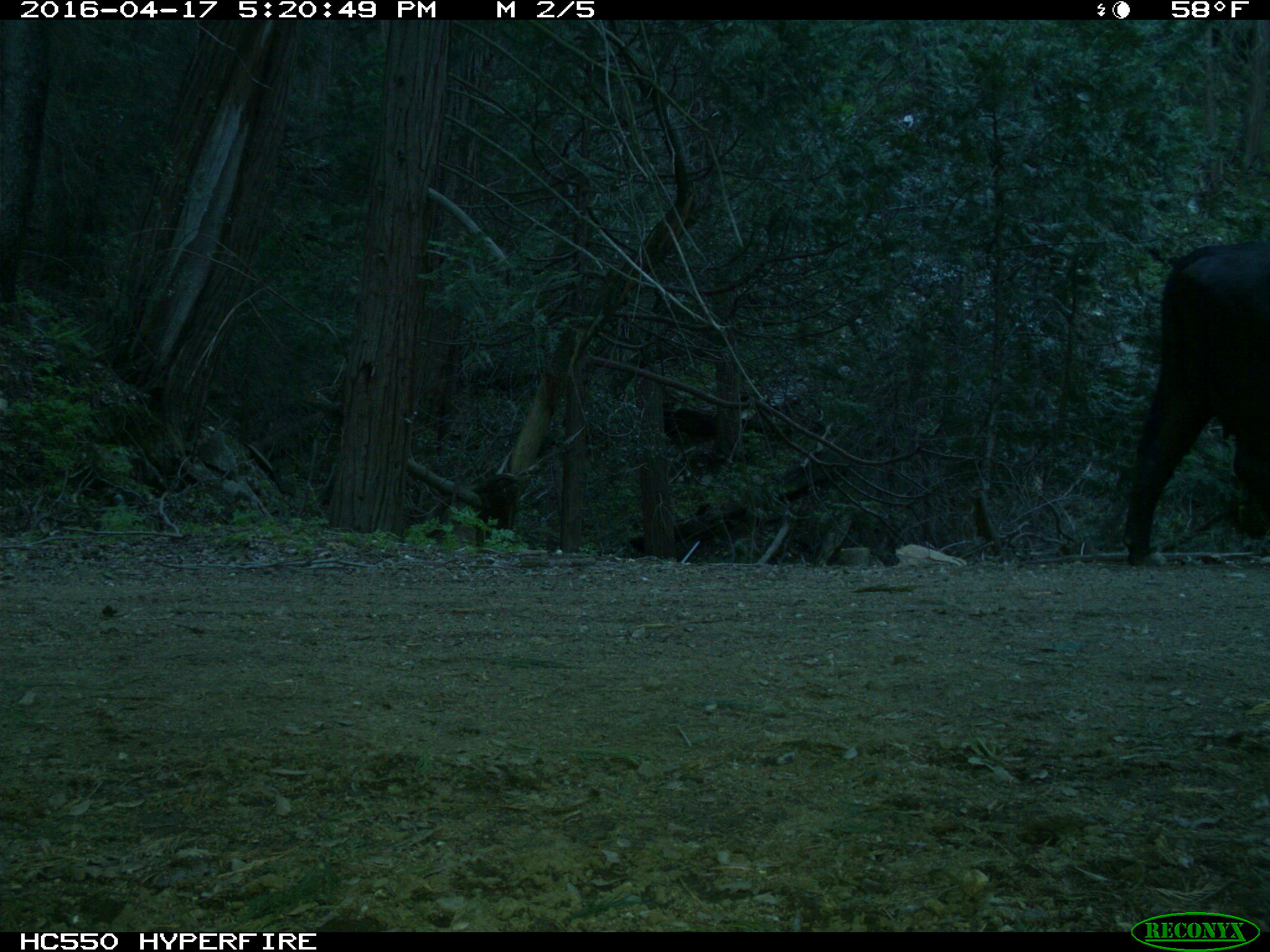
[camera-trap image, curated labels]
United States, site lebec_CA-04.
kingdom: Animalia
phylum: Chordata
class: Mammalia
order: Artiodactyla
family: Bovidae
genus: Bos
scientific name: Bos taurus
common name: domestic cow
Bos taurus (domestic cow).